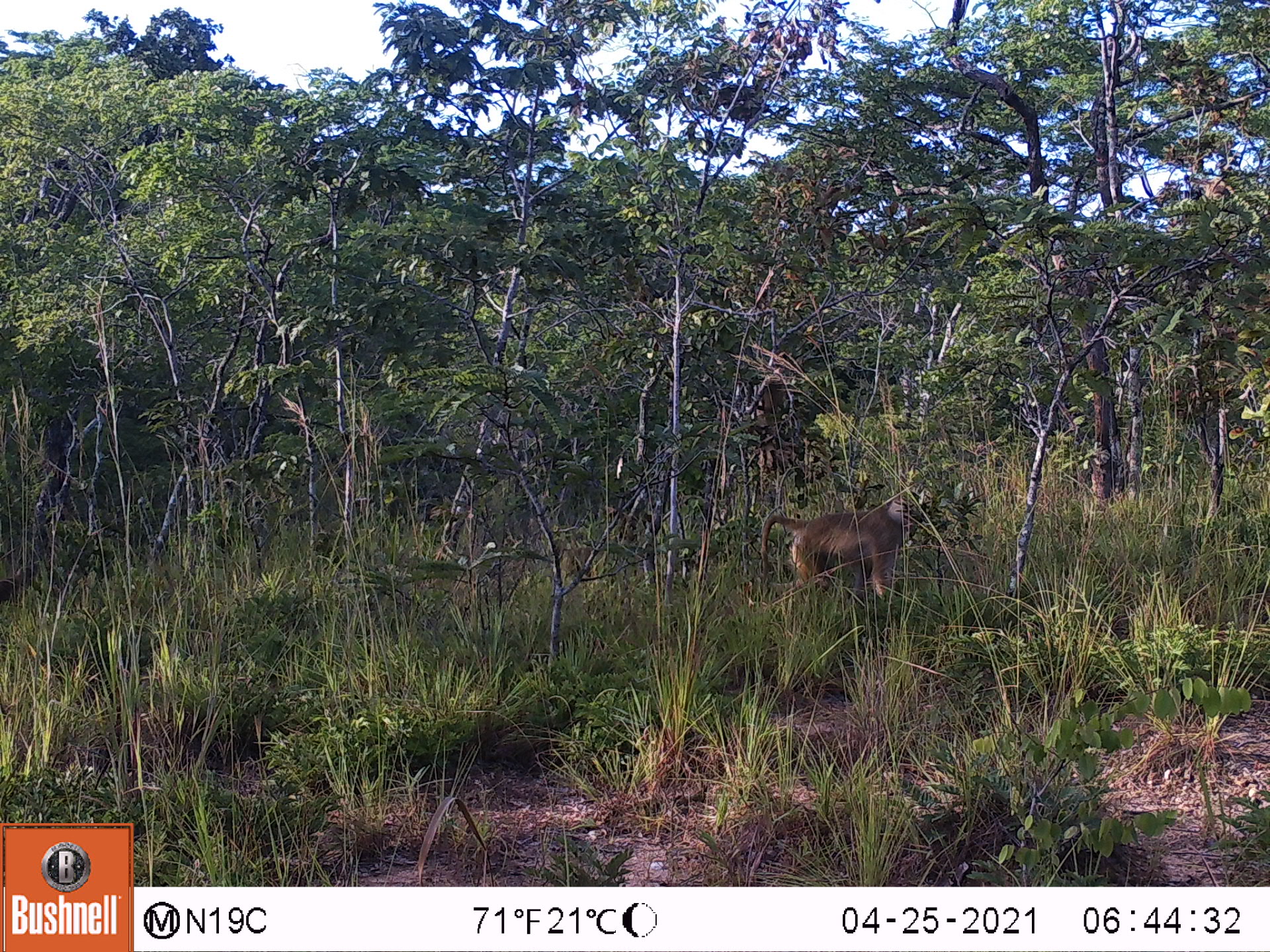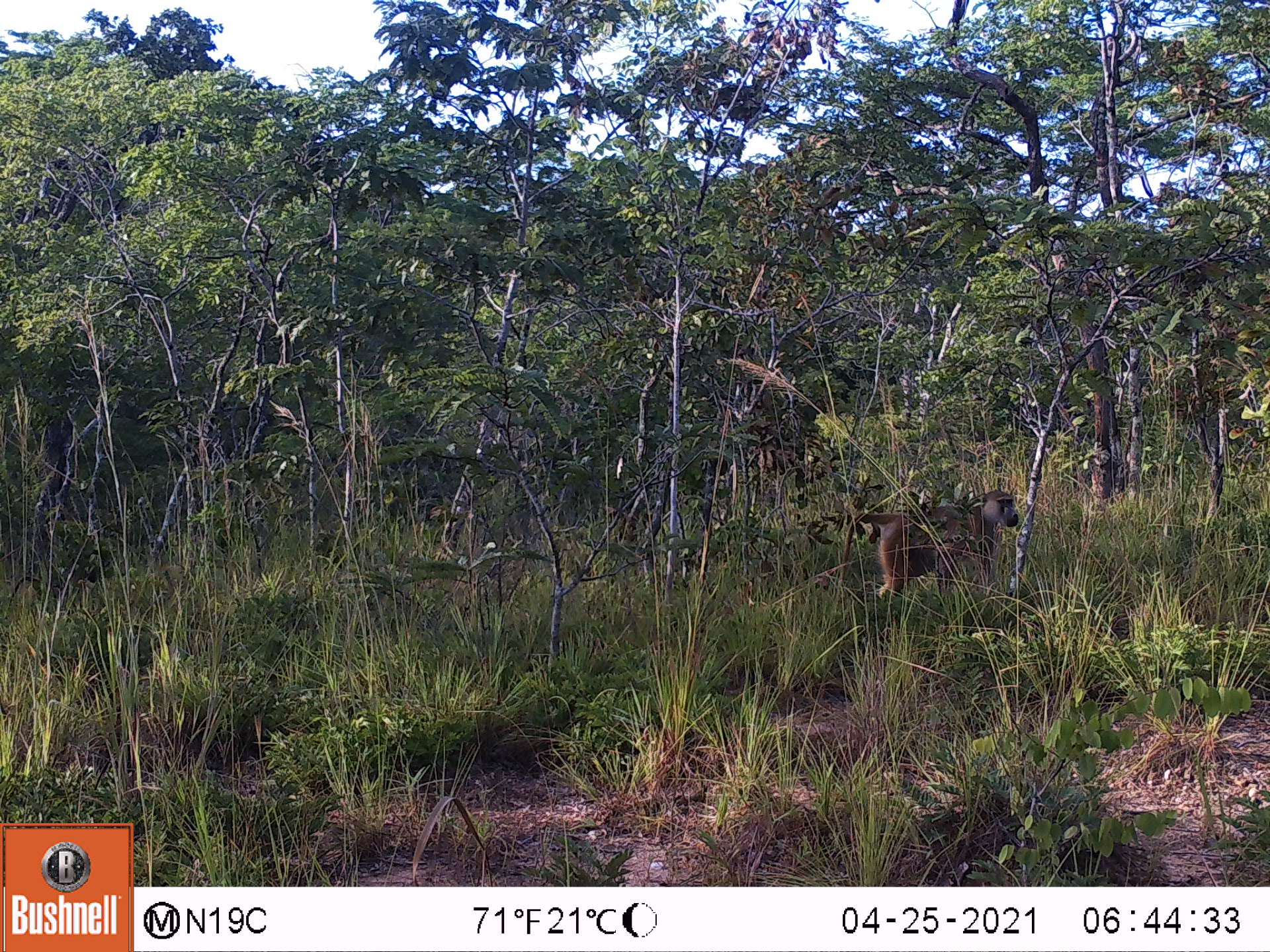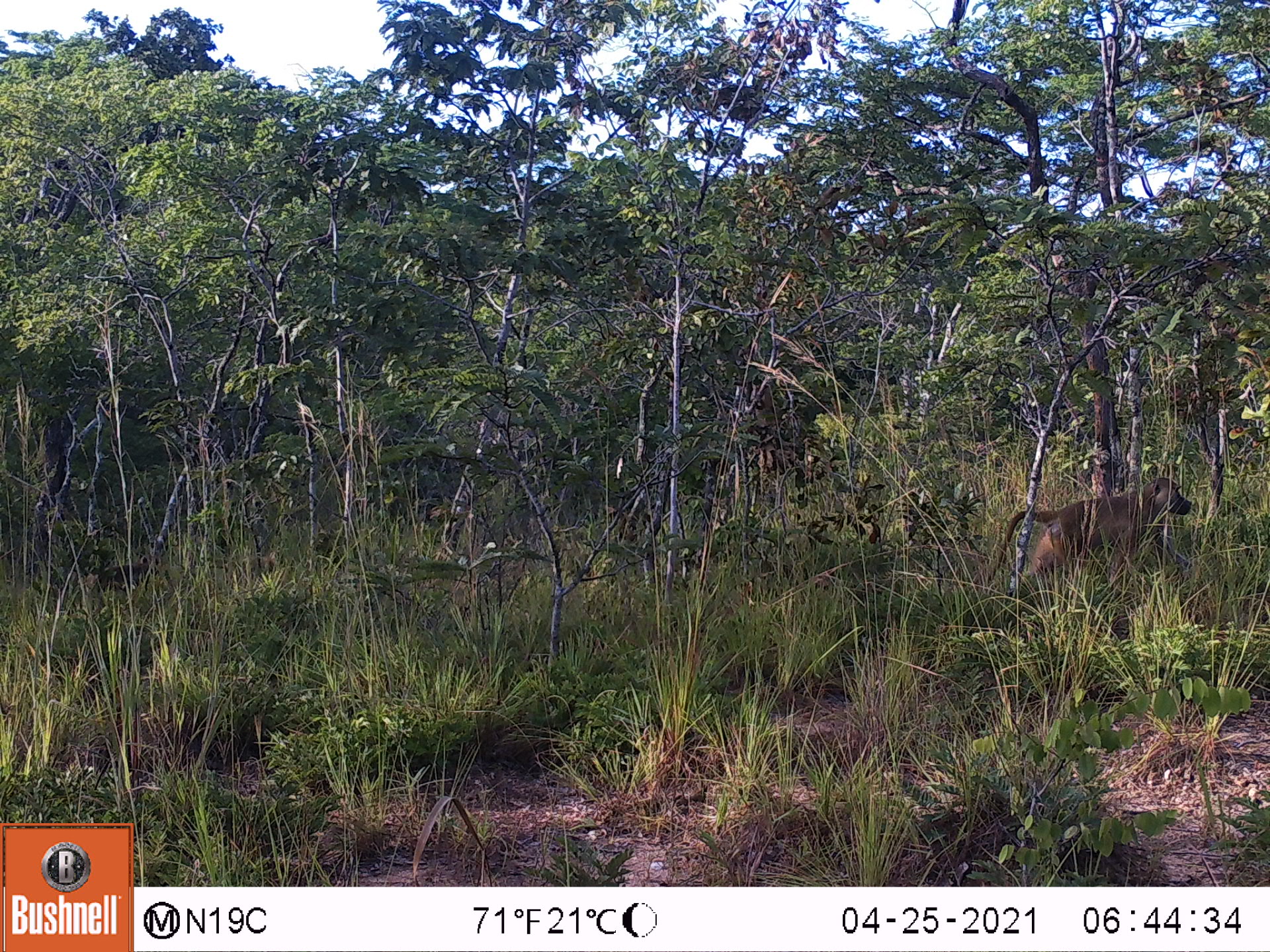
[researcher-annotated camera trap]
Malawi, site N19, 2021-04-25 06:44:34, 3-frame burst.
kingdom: Animalia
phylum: Chordata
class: Mammalia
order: Primates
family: Cercopithecidae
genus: Papio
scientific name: Papio cynocephalus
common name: yellow baboon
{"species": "yellow baboon (Papio cynocephalus)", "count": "1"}